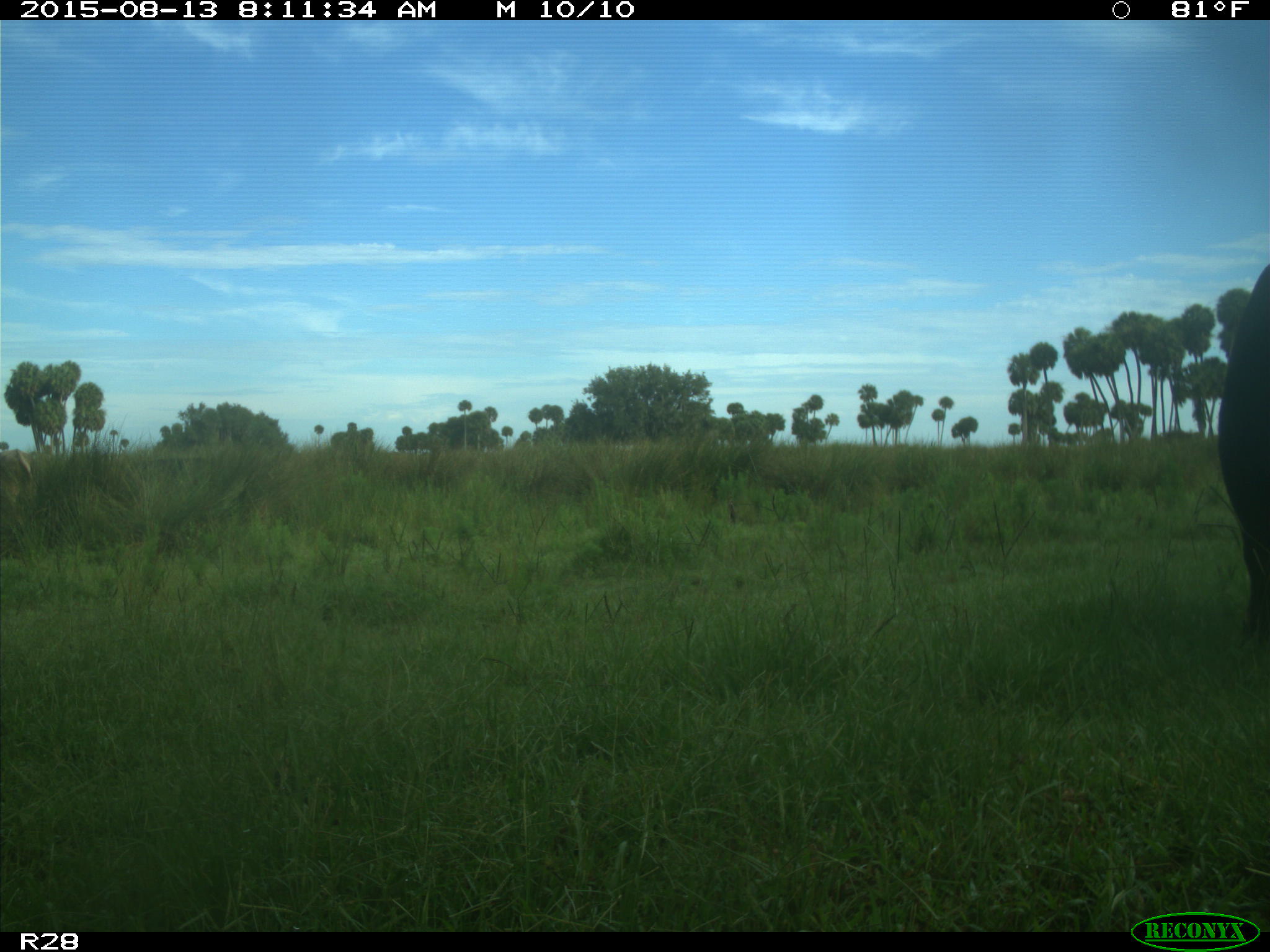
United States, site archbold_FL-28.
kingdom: Animalia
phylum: Chordata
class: Mammalia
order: Artiodactyla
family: Bovidae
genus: Bos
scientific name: Bos taurus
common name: domestic cow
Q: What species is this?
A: Bos taurus (domestic cow).